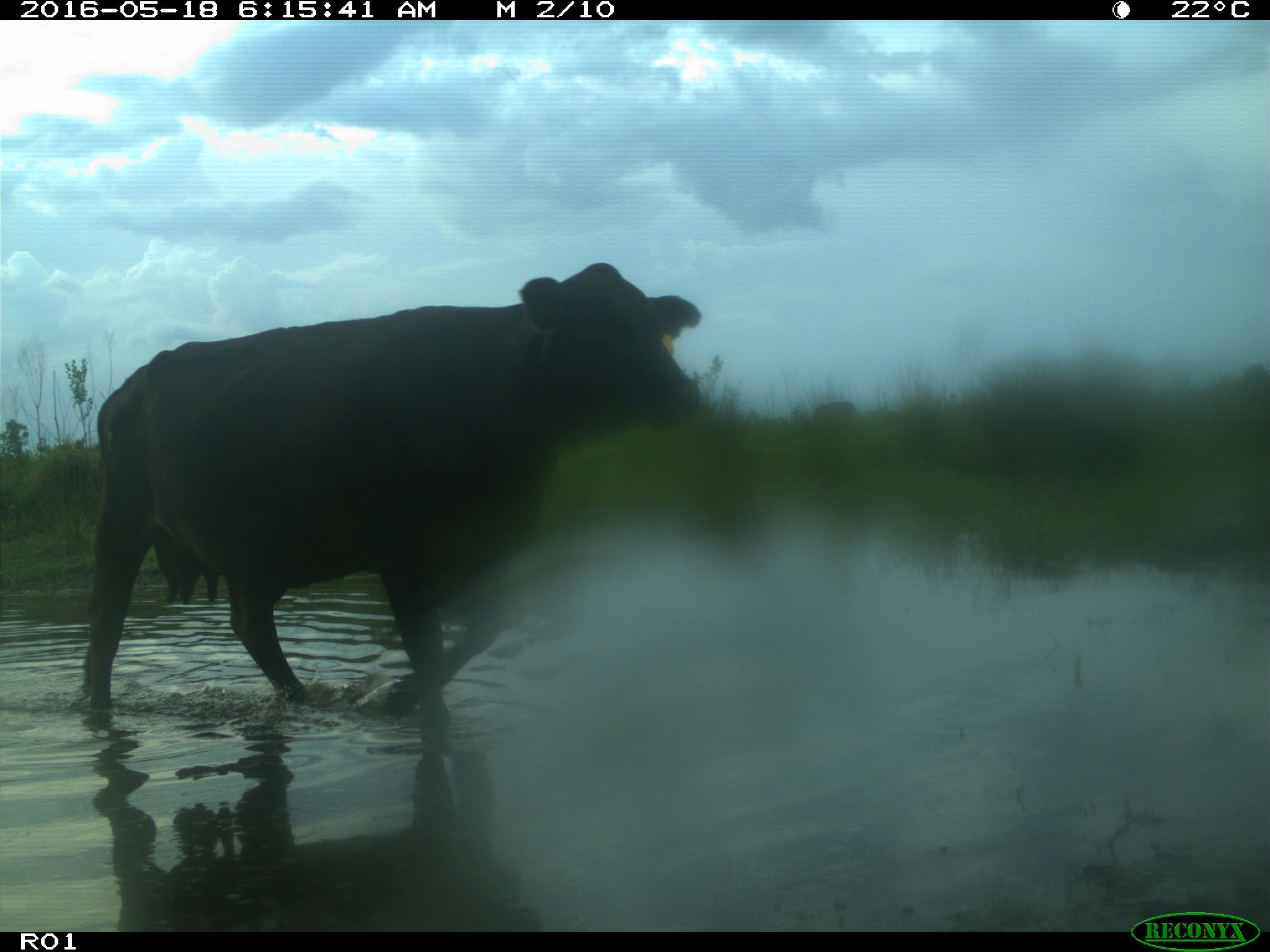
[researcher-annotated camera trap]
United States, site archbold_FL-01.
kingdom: Animalia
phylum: Chordata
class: Mammalia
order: Artiodactyla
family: Bovidae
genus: Bos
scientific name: Bos taurus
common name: domestic cow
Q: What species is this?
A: Bos taurus (domestic cow).